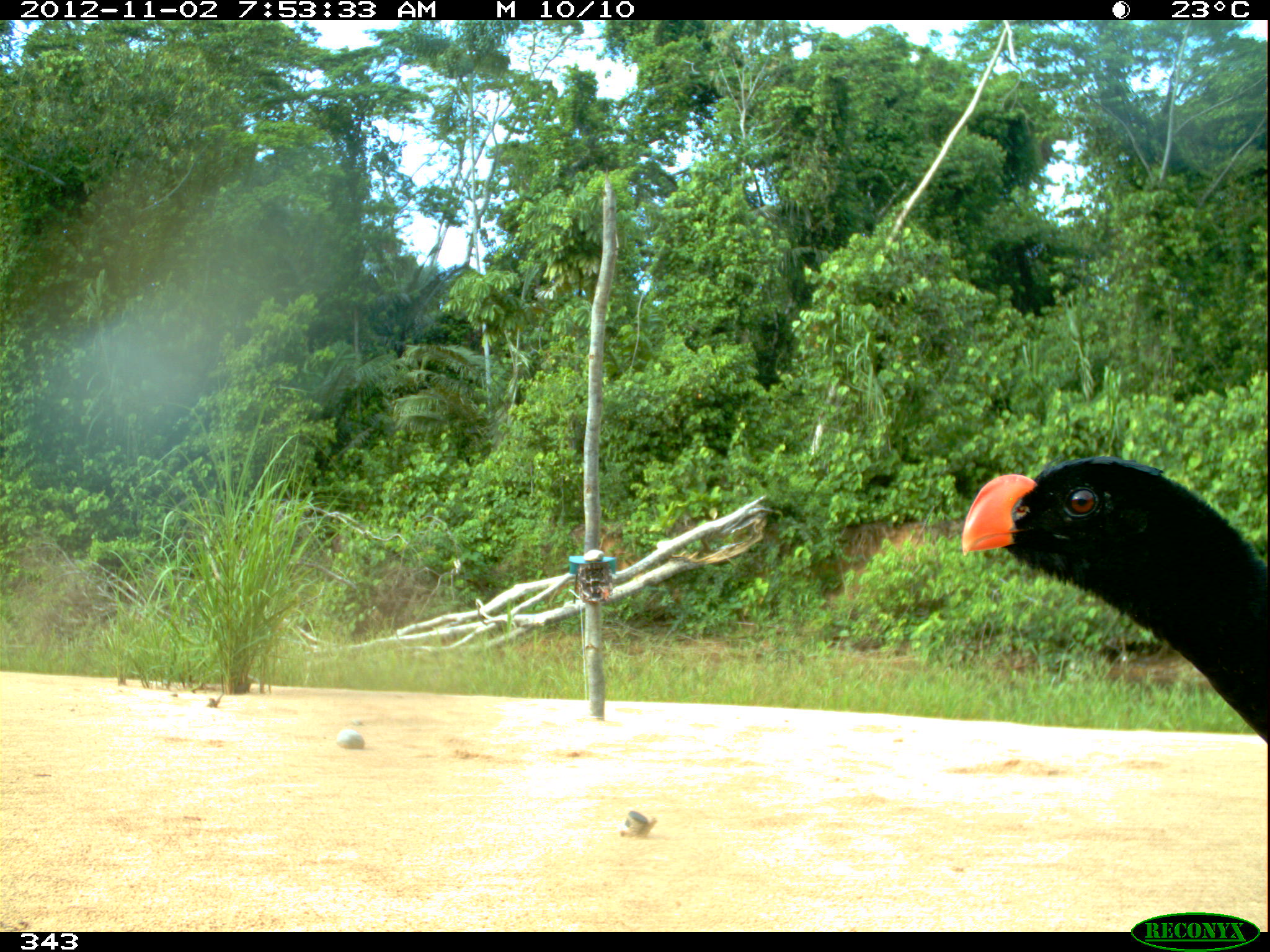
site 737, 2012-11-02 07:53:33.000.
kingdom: Animalia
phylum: Chordata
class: Aves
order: Galliformes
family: Cracidae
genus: Mitu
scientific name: Mitu tuberosum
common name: razor-billed curassow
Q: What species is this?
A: Mitu tuberosum (razor-billed curassow).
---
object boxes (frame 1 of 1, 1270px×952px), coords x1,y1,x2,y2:
mitu tuberosum: 960,454,1270,744